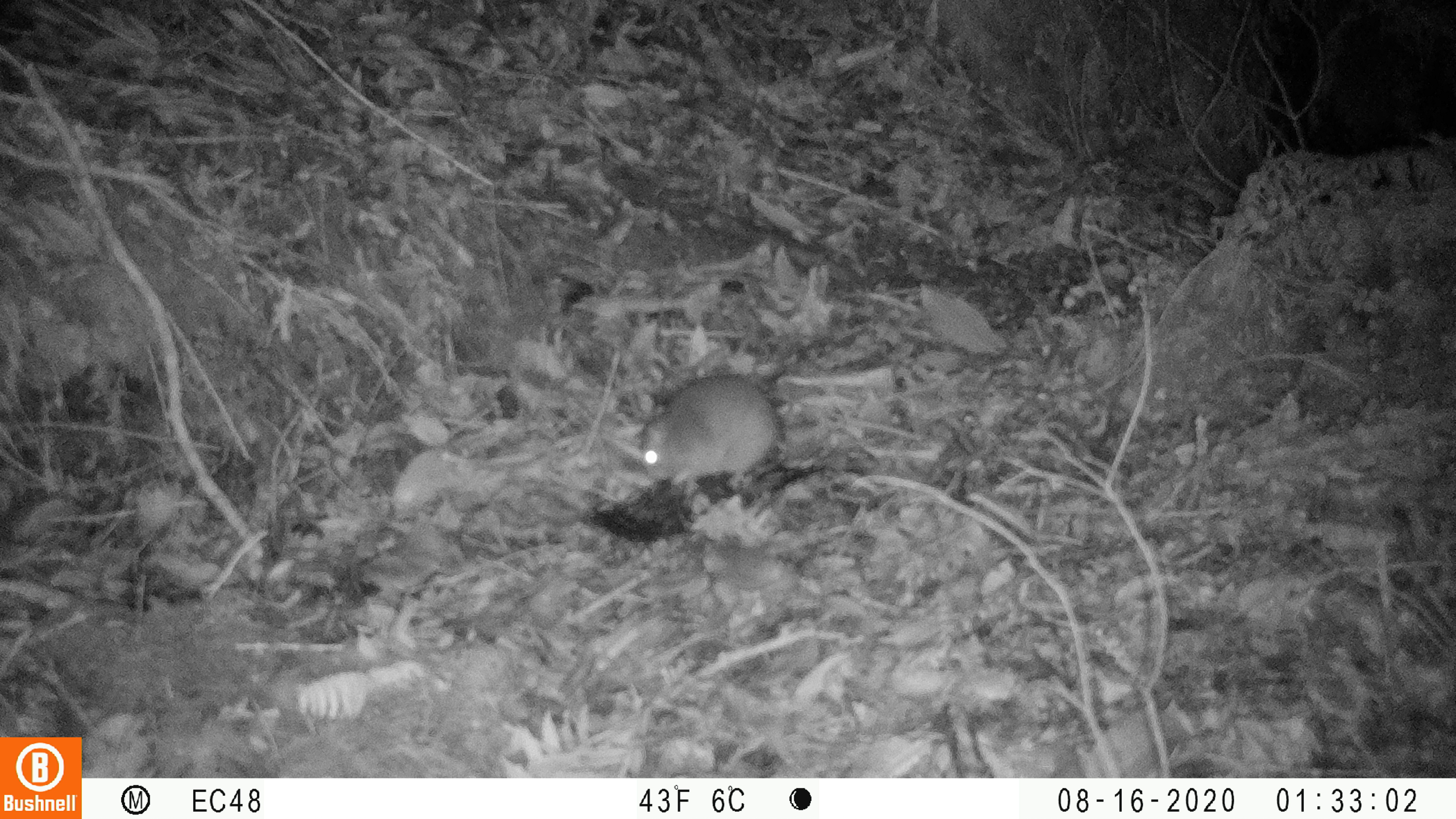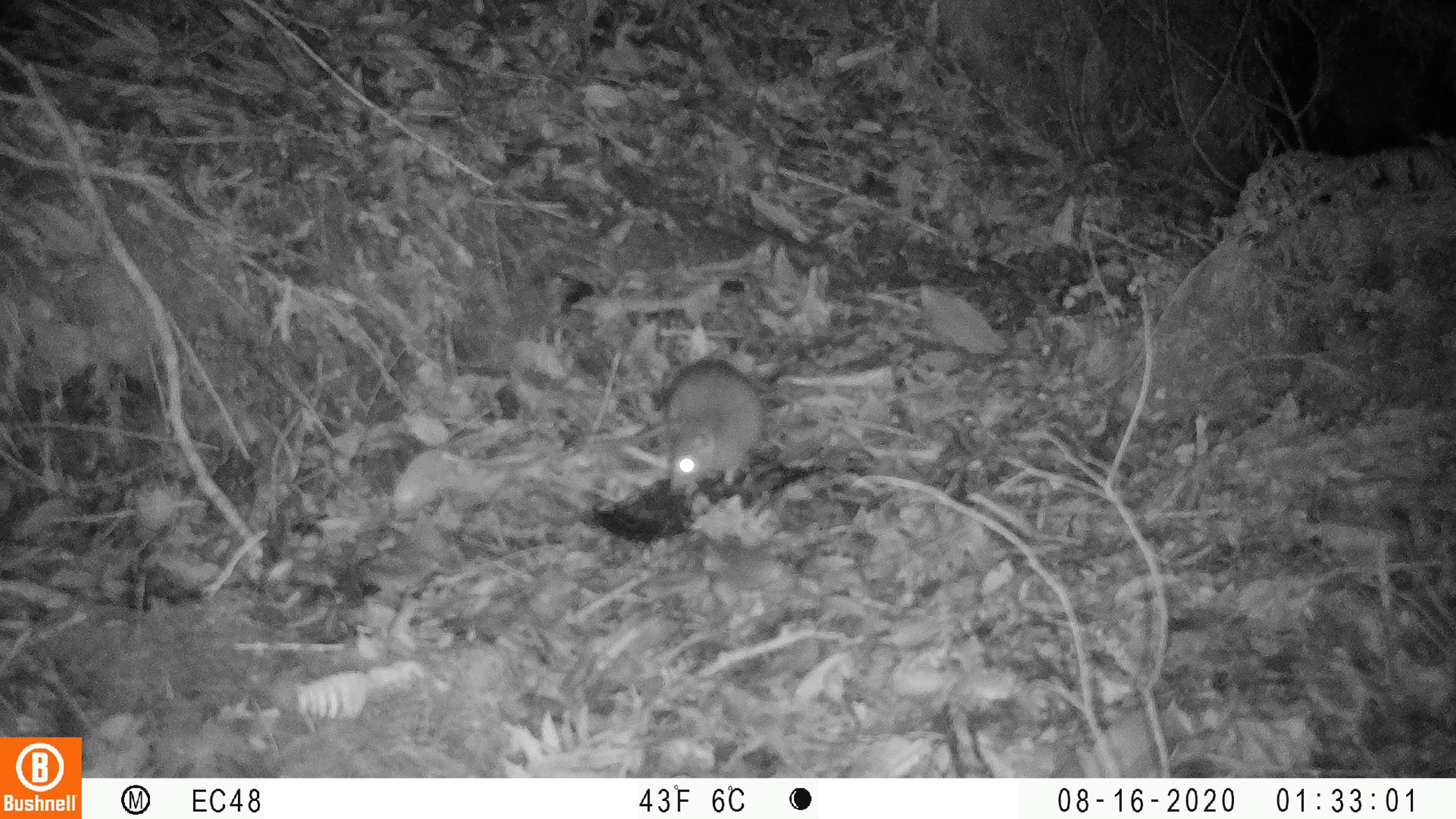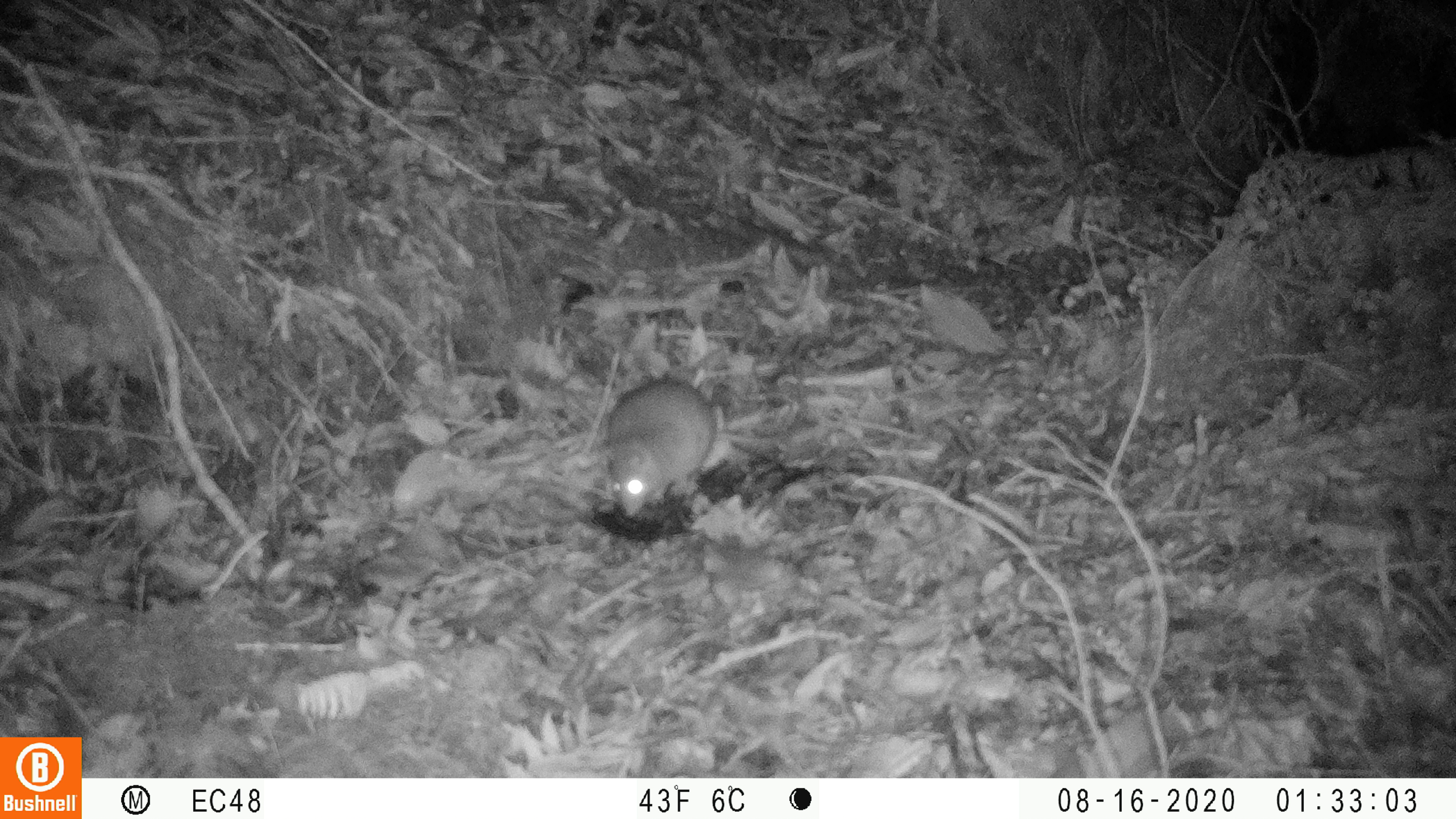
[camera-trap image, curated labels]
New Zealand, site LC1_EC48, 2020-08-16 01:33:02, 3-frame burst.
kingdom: Animalia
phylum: Chordata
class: Mammalia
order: Rodentia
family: Muridae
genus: Rattus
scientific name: Rattus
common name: rat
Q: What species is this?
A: Rat (Rattus).